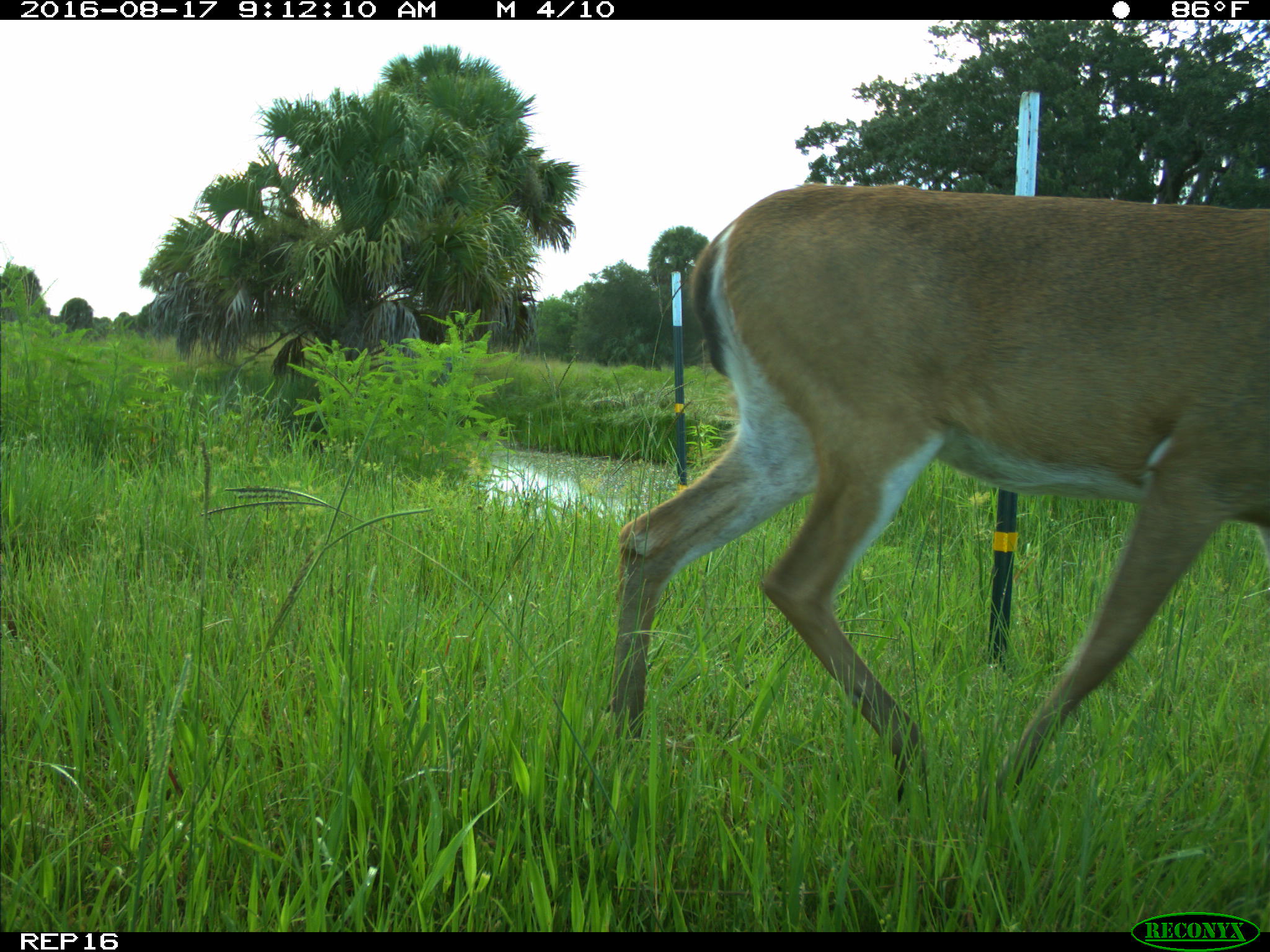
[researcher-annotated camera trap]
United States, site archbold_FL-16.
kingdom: Animalia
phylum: Chordata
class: Mammalia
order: Artiodactyla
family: Cervidae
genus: Odocoileus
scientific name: Odocoileus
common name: deer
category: unidentified deer